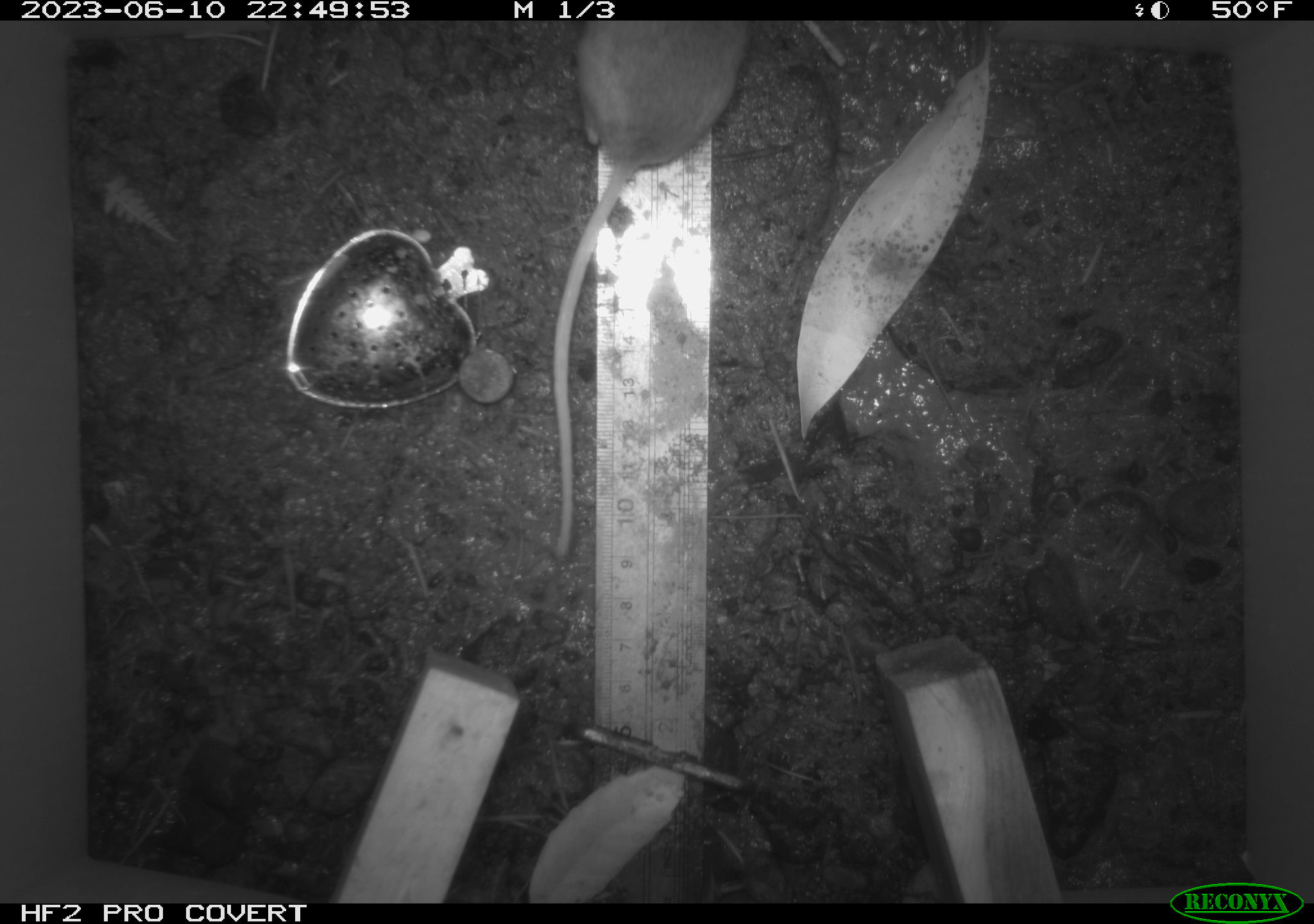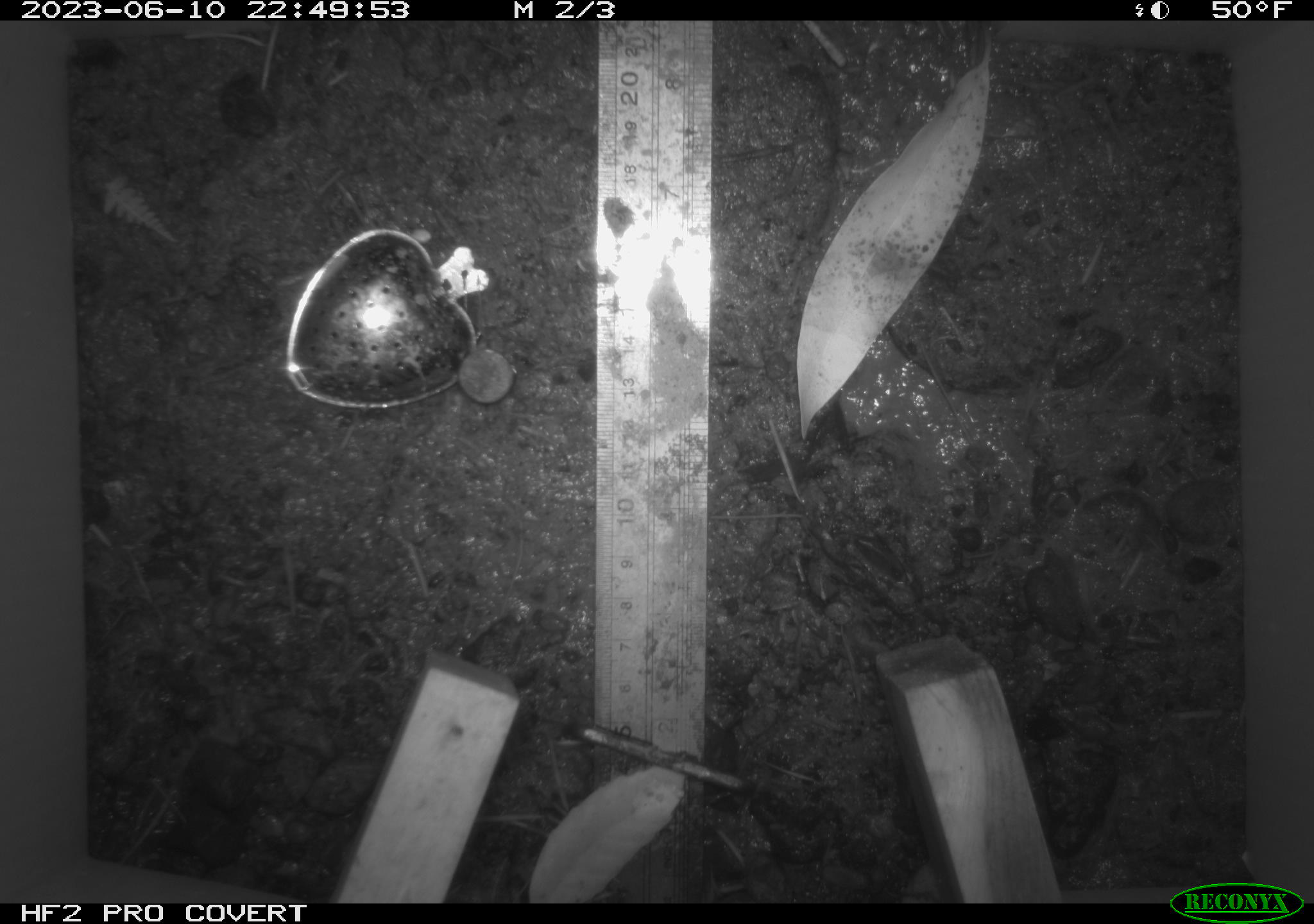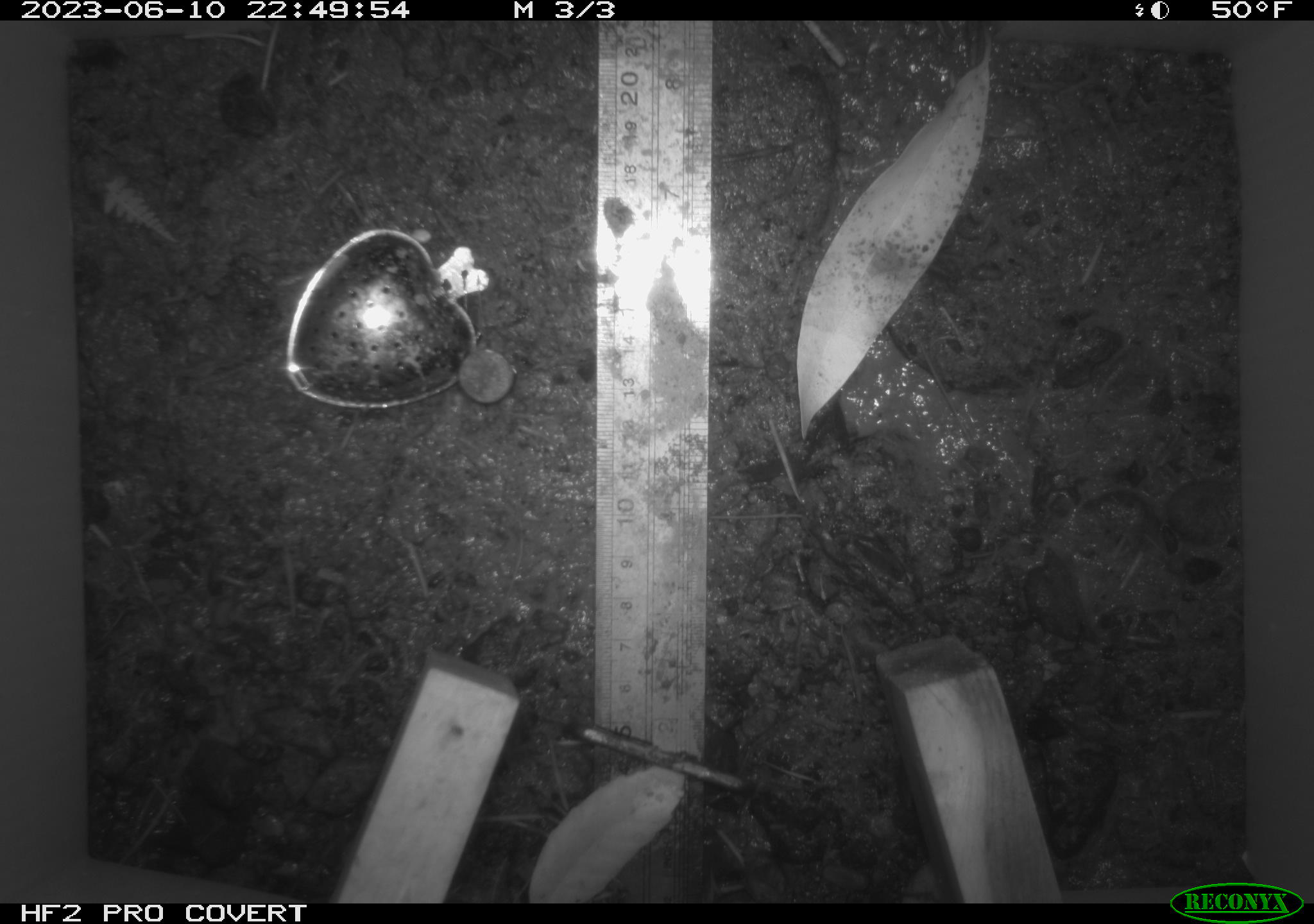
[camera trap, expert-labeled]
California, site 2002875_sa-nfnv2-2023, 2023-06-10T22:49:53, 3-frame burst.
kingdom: Animalia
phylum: Chordata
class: Mammalia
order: Rodentia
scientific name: Rodentia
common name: mouse species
Mouse species (Rodentia).